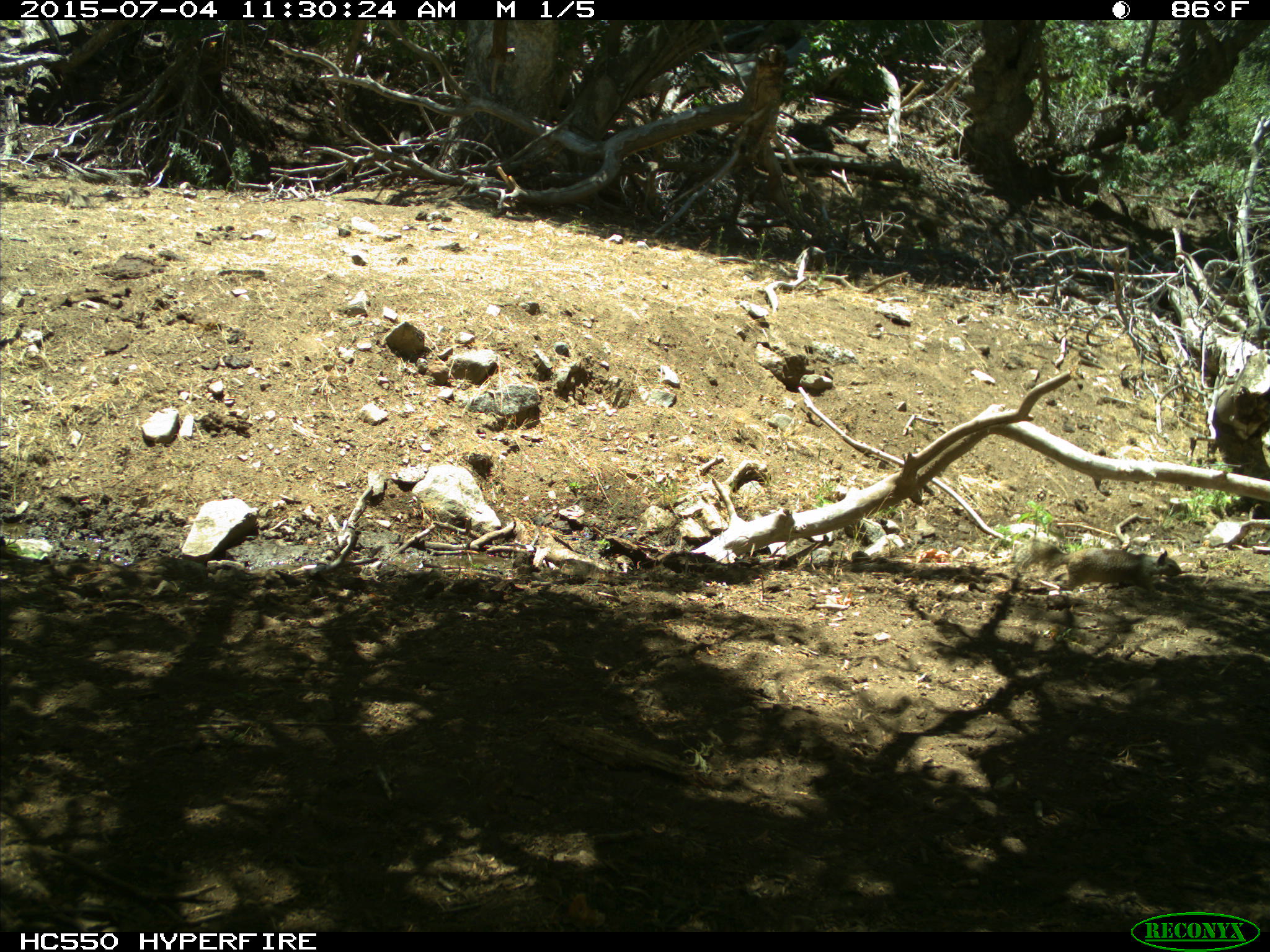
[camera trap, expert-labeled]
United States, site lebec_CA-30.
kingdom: Animalia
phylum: Chordata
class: Mammalia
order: Rodentia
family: Sciuridae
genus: Otospermophilus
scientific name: Otospermophilus beecheyi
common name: california ground squirrel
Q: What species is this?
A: Otospermophilus beecheyi (california ground squirrel).